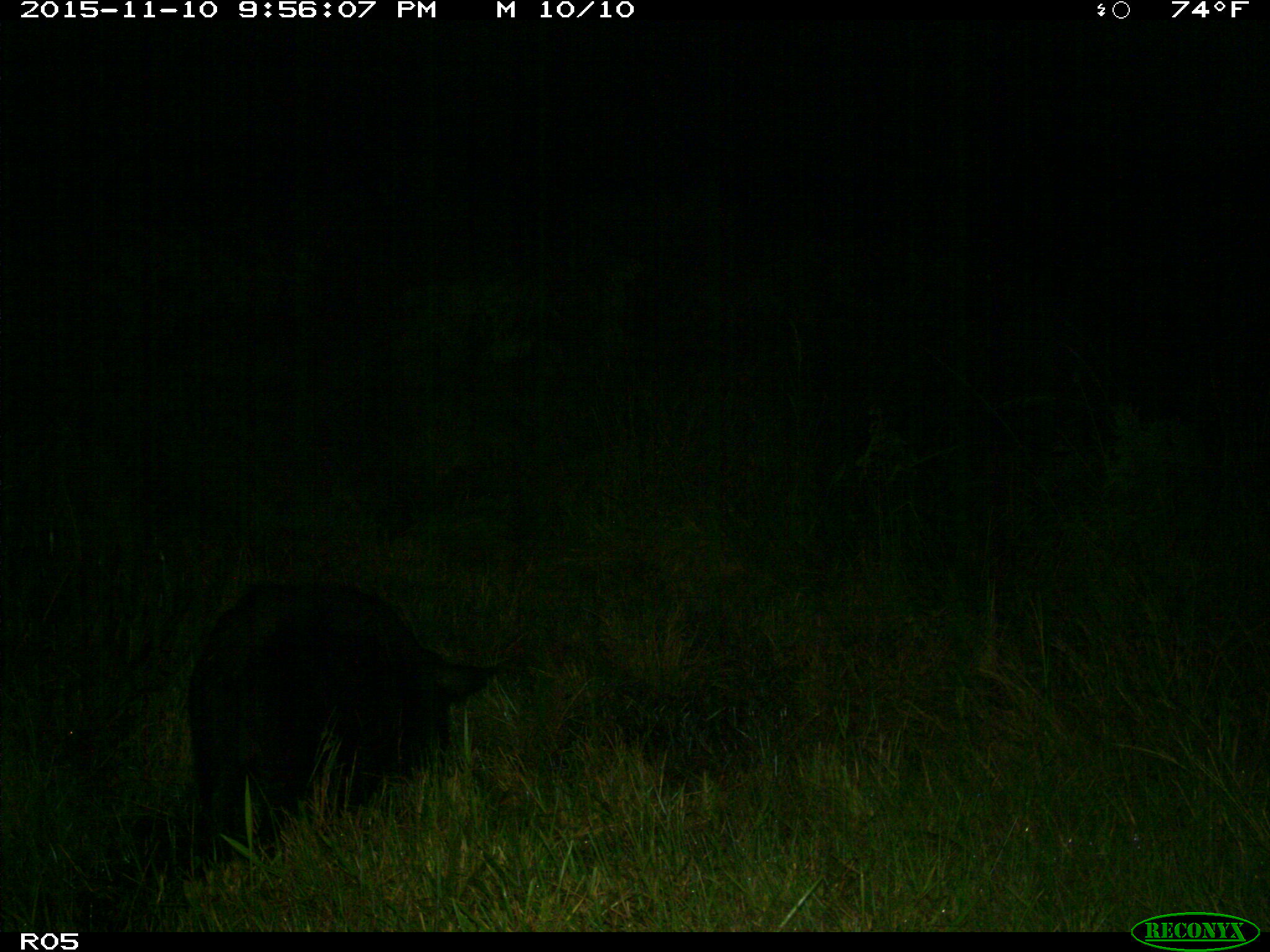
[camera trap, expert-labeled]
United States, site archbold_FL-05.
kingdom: Animalia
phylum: Chordata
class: Mammalia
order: Artiodactyla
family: Suidae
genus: Sus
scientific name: Sus scrofa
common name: wild boar